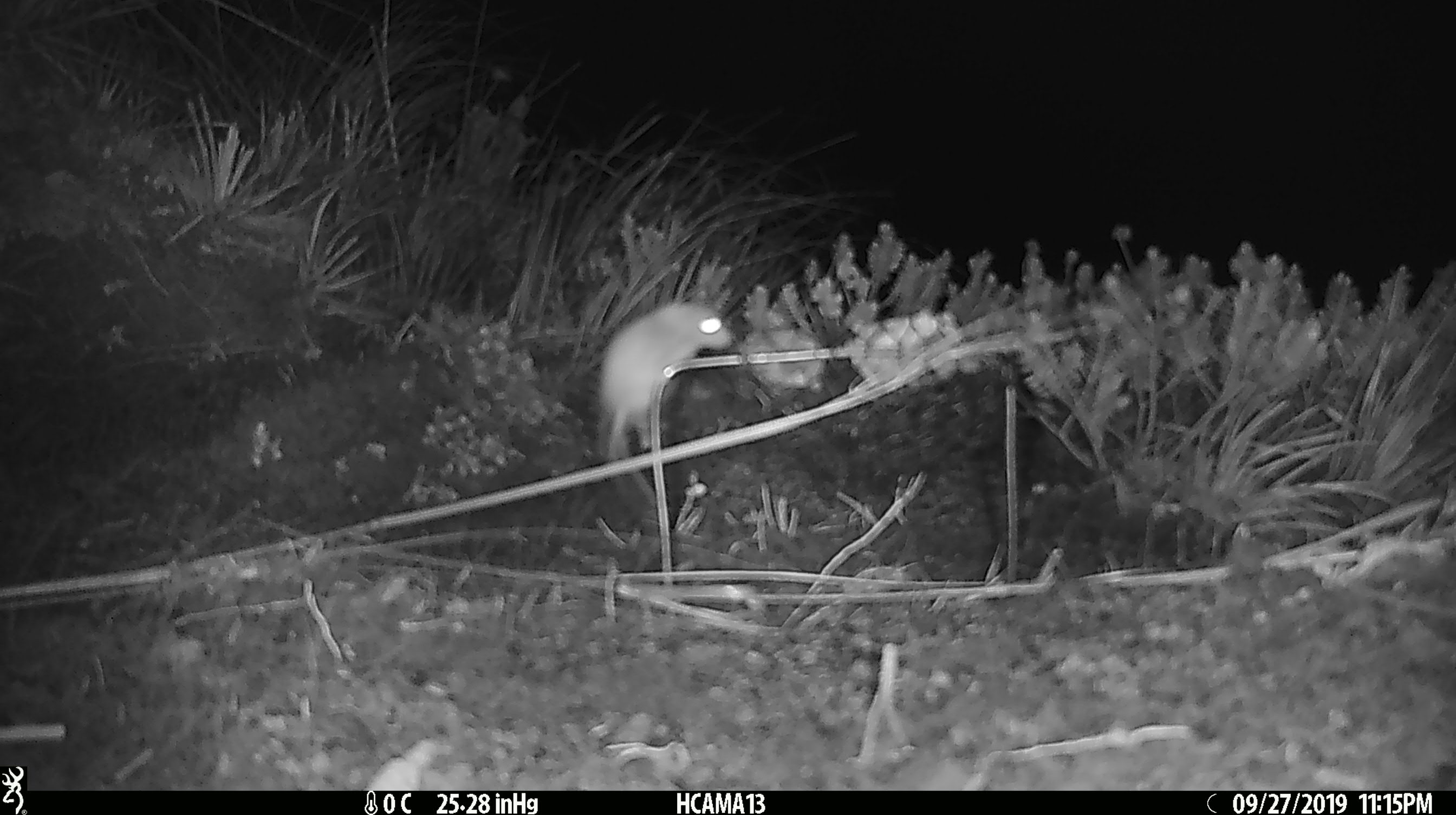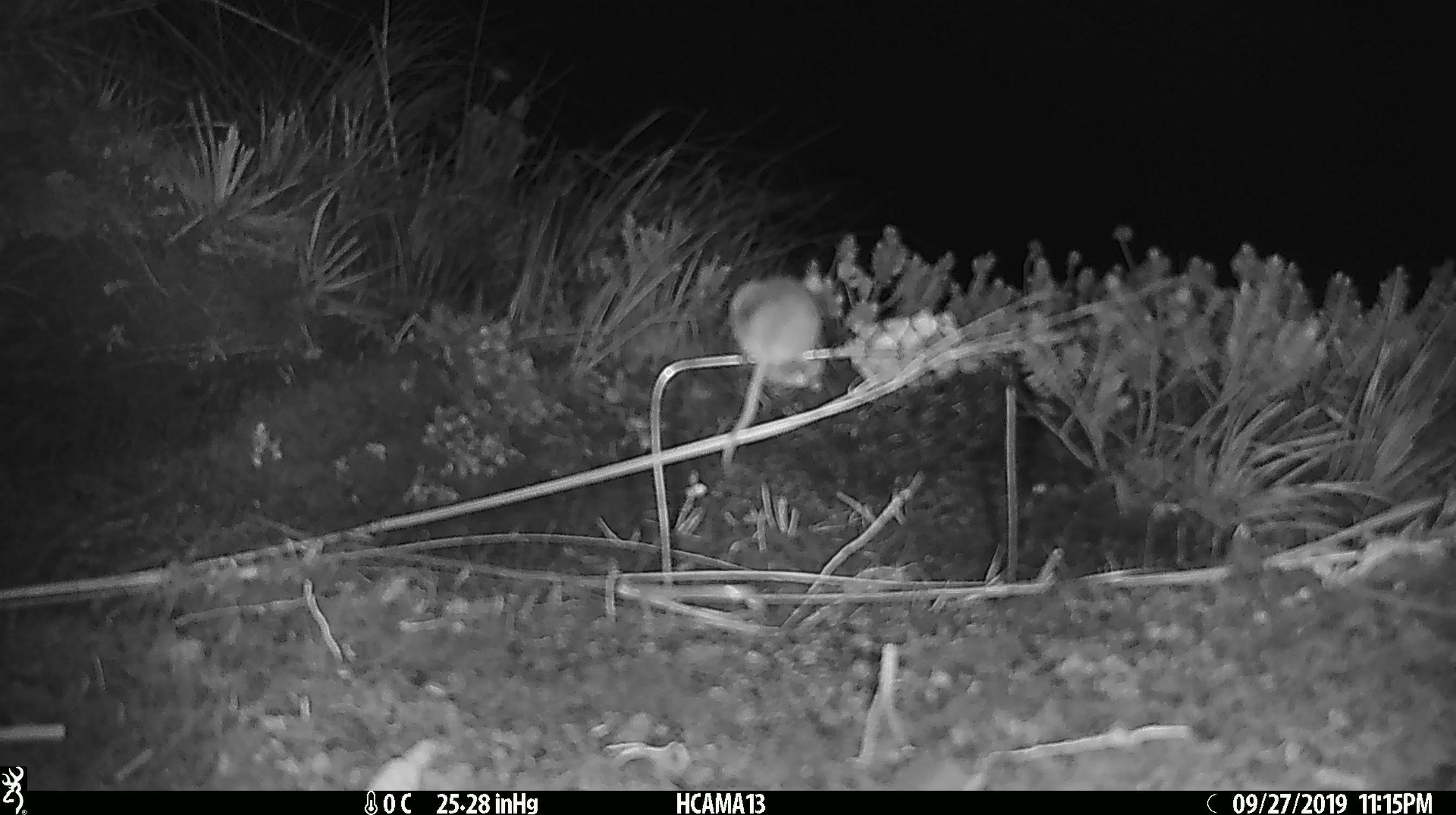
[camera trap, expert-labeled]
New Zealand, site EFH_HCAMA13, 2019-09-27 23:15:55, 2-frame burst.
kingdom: Animalia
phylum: Chordata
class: Mammalia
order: Rodentia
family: Muridae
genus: Mus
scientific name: Mus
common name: mouse